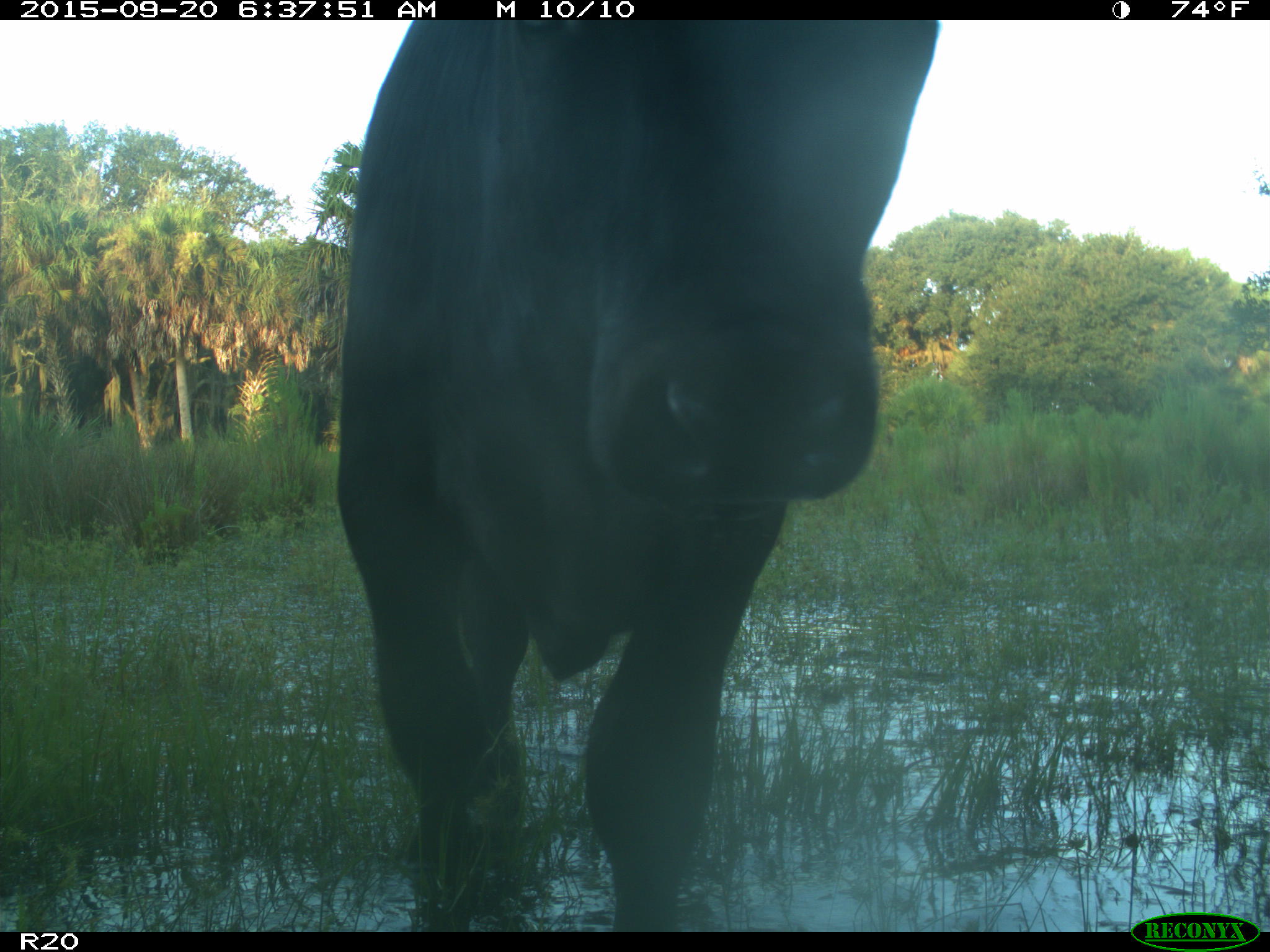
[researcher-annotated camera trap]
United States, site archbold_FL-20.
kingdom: Animalia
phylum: Chordata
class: Mammalia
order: Artiodactyla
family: Bovidae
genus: Bos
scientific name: Bos taurus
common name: domestic cow